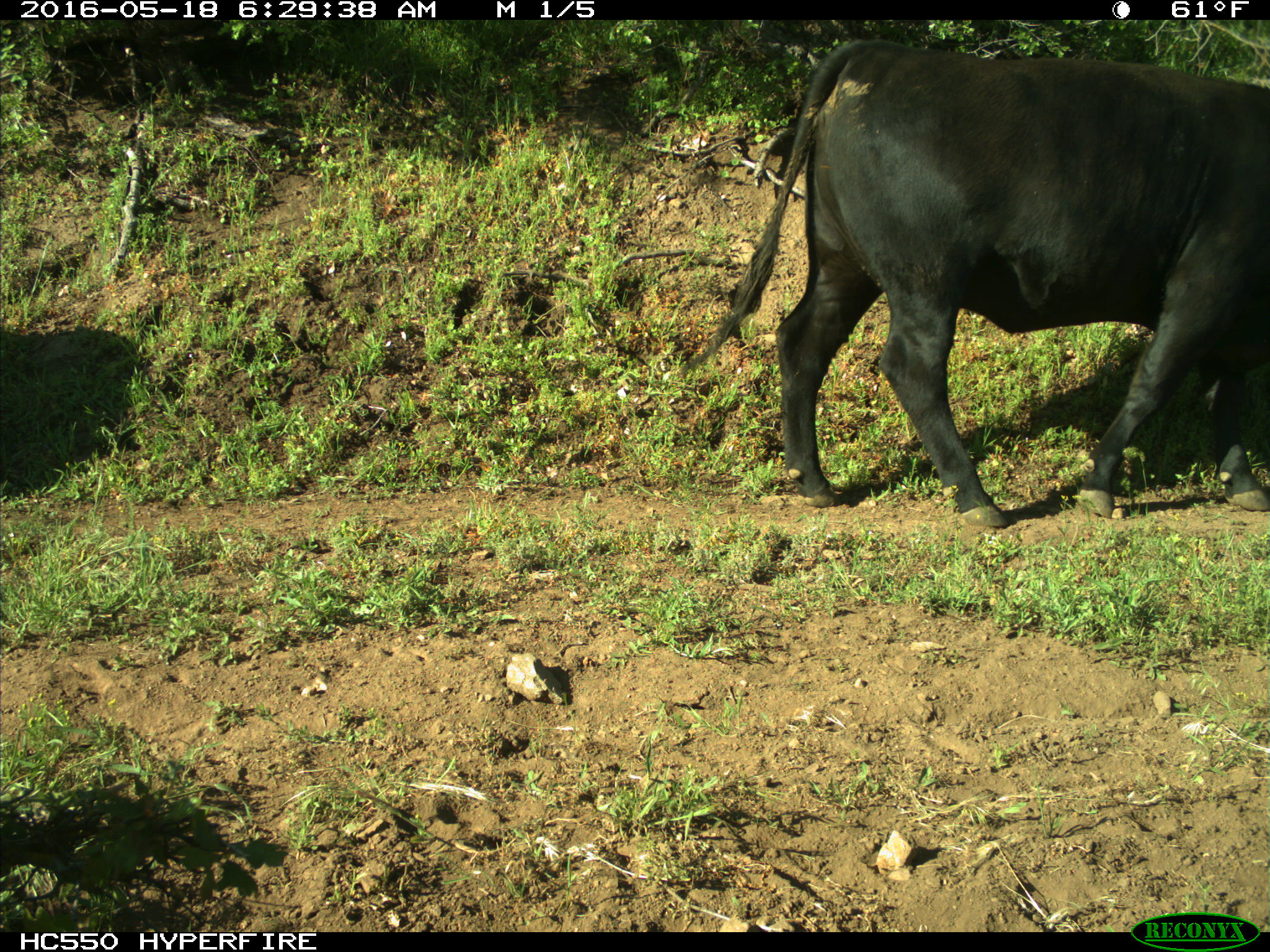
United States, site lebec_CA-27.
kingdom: Animalia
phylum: Chordata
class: Mammalia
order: Artiodactyla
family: Bovidae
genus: Bos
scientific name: Bos taurus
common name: domestic cow